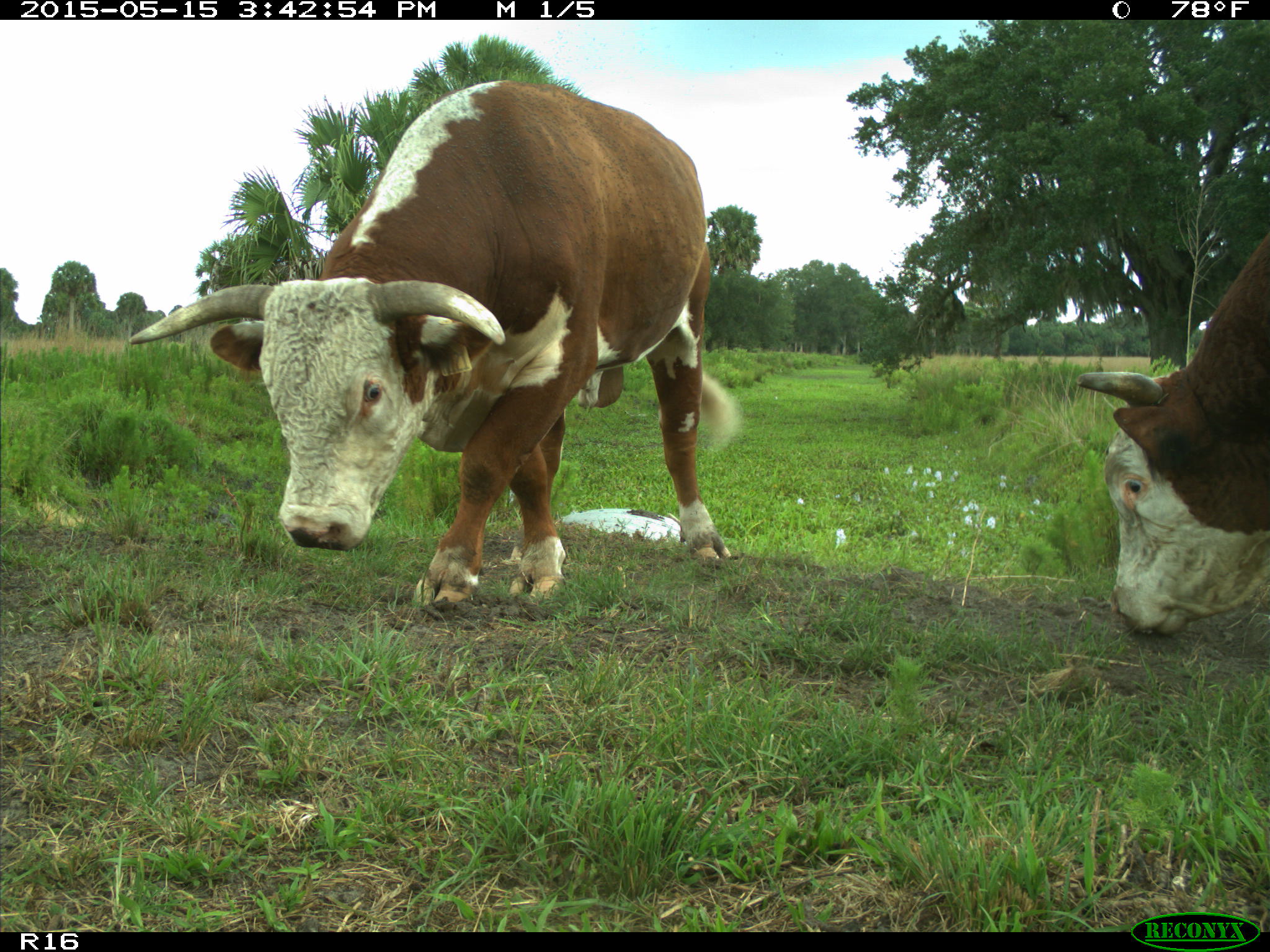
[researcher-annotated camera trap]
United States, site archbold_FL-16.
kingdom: Animalia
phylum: Chordata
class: Mammalia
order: Artiodactyla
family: Bovidae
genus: Bos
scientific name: Bos taurus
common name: domestic cow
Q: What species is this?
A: Bos taurus (domestic cow).